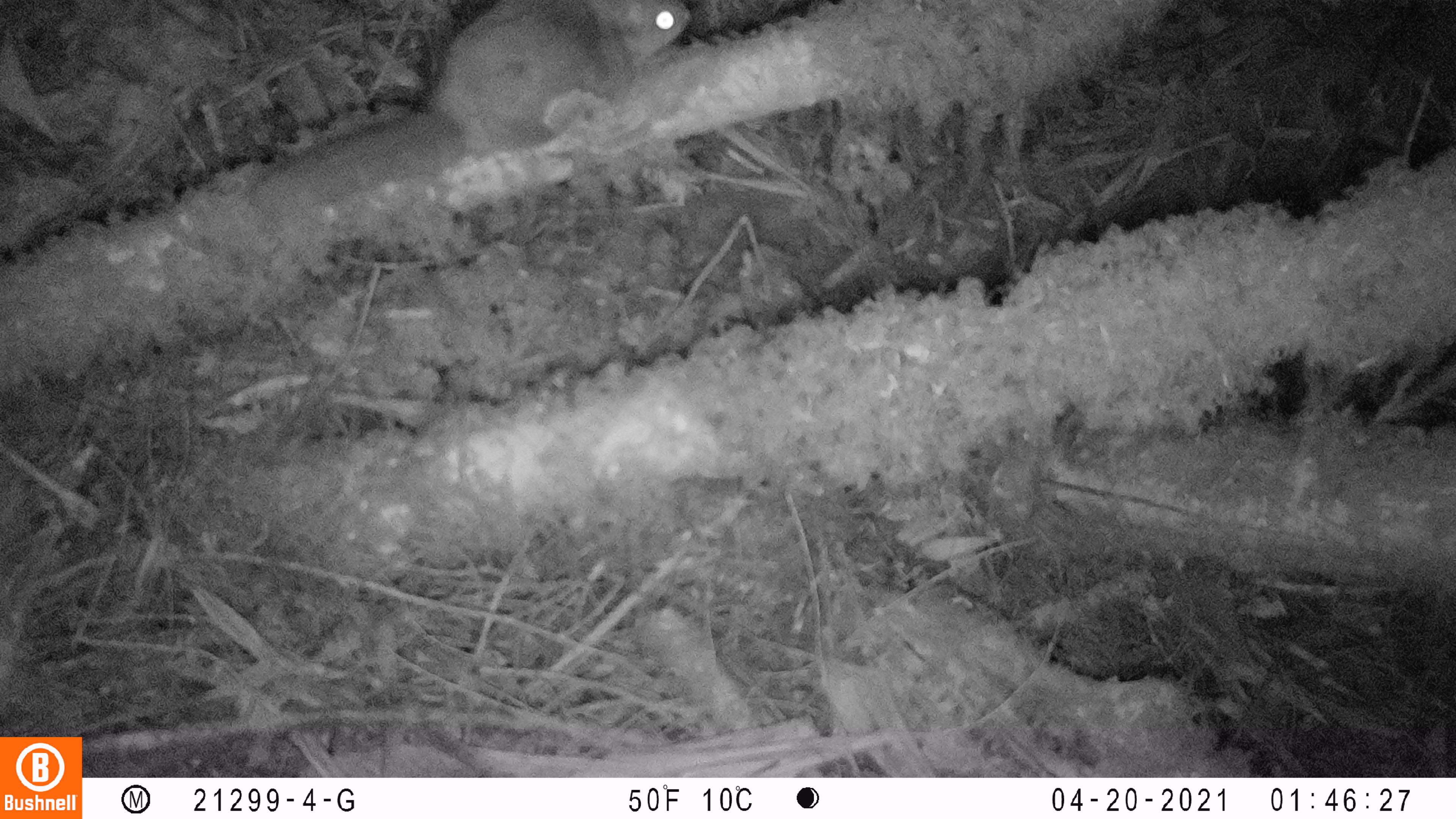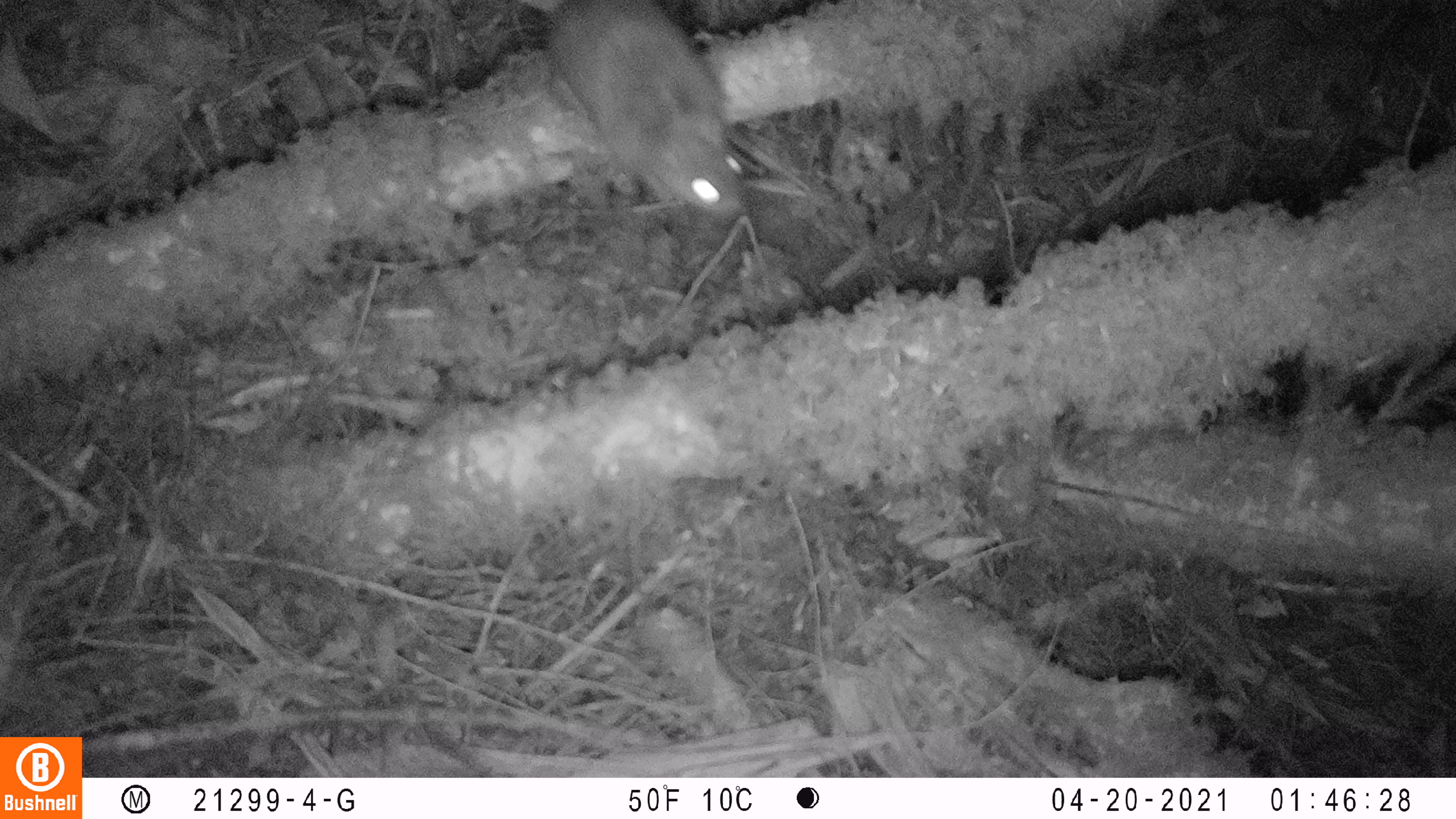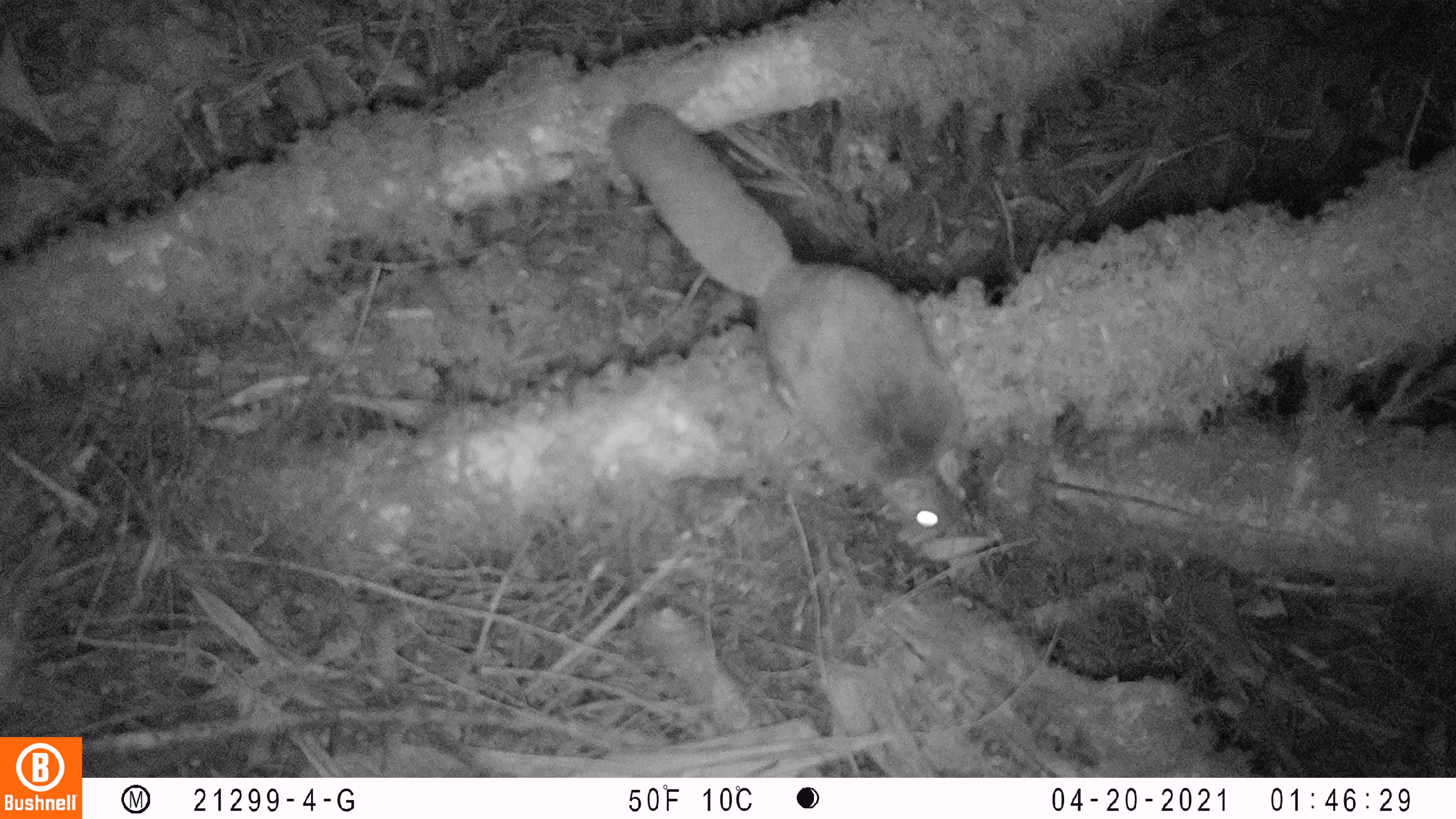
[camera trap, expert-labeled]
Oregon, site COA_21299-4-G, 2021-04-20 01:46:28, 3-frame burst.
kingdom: Animalia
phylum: Chordata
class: Mammalia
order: Rodentia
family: Sciuridae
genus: Glaucomys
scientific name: Glaucomys oregonensis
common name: humboldt's flying squirrel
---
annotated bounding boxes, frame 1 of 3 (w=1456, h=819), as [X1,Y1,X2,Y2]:
humboldt's flying squirrel: [254,4,696,224]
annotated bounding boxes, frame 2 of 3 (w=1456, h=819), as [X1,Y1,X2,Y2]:
humboldt's flying squirrel: [515,0,752,219]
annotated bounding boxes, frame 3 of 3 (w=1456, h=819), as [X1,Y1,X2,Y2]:
humboldt's flying squirrel: [608,93,976,551]